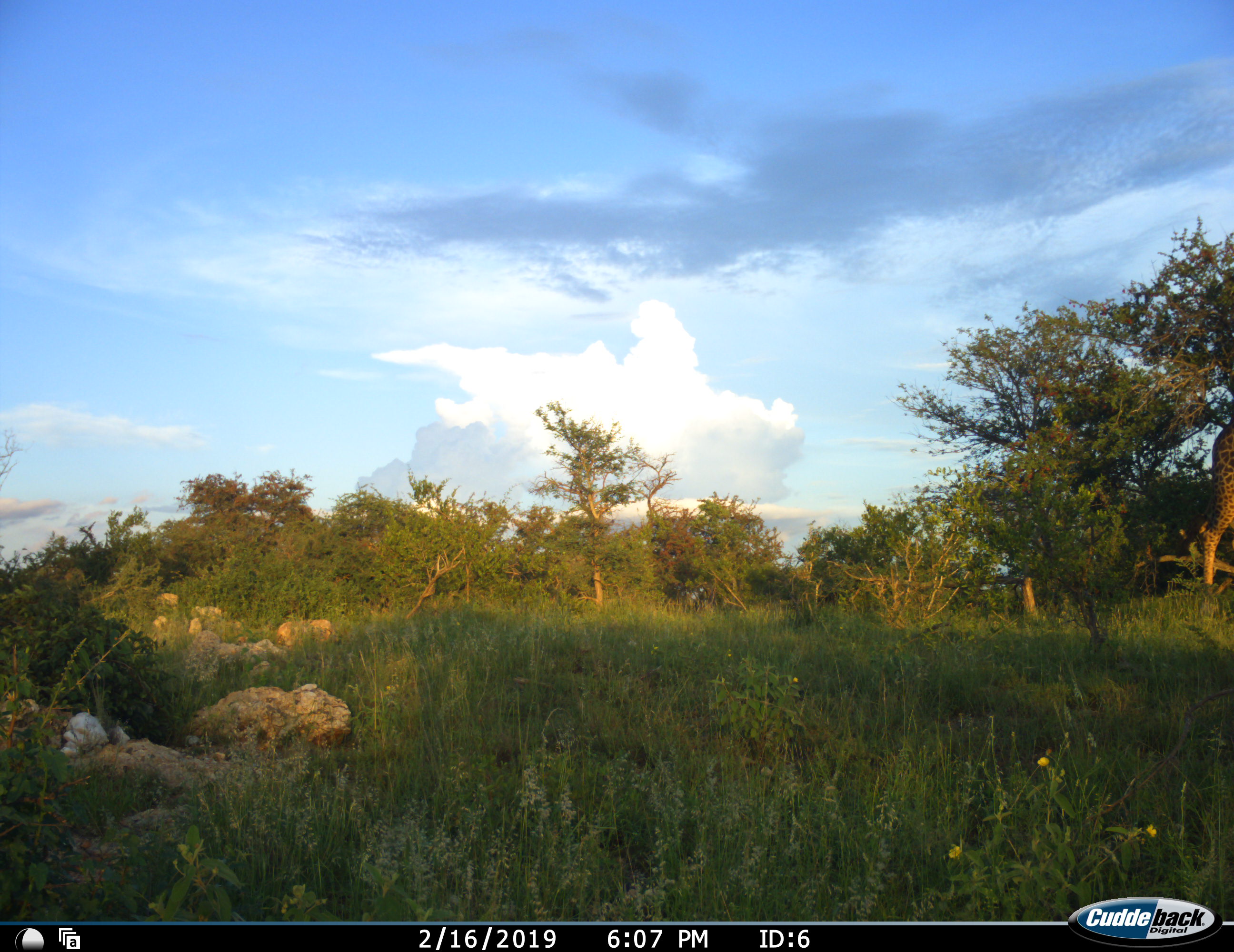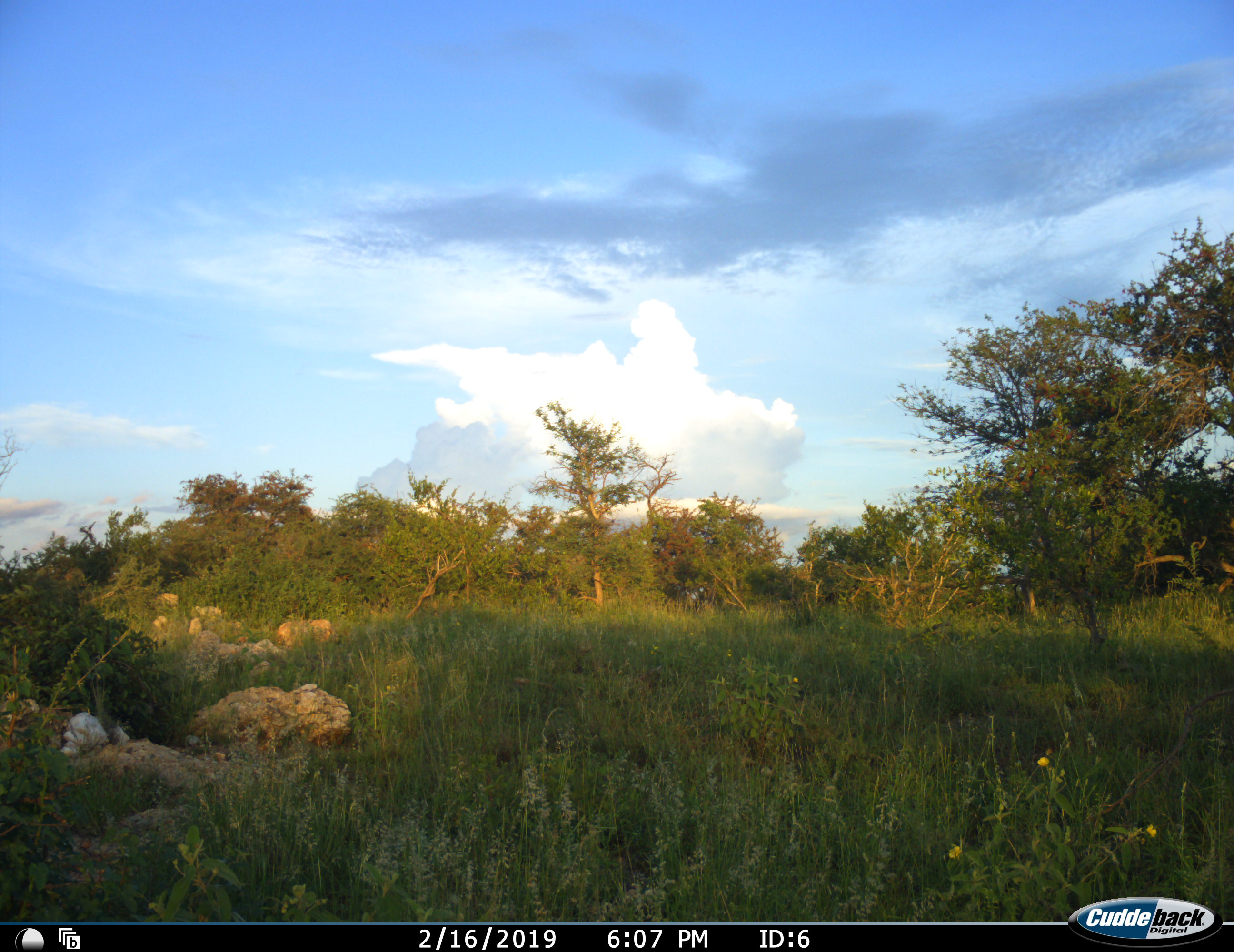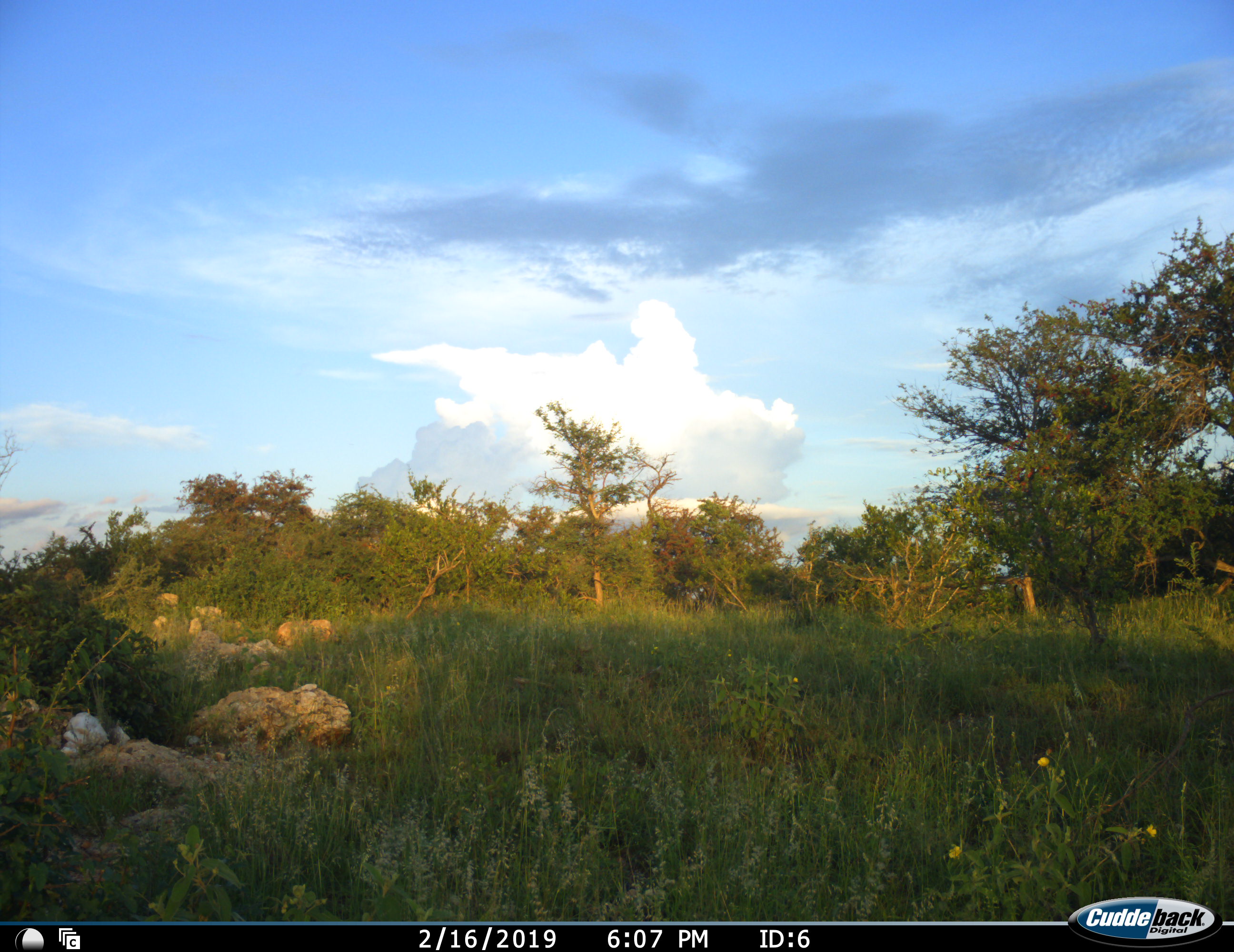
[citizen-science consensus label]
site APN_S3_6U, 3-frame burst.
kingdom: Animalia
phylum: Chordata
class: Mammalia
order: Artiodactyla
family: Giraffidae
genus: Giraffa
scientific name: Giraffa camelopardalis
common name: giraffe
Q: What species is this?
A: Giraffe (Giraffa camelopardalis).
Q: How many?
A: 1.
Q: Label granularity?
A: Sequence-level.